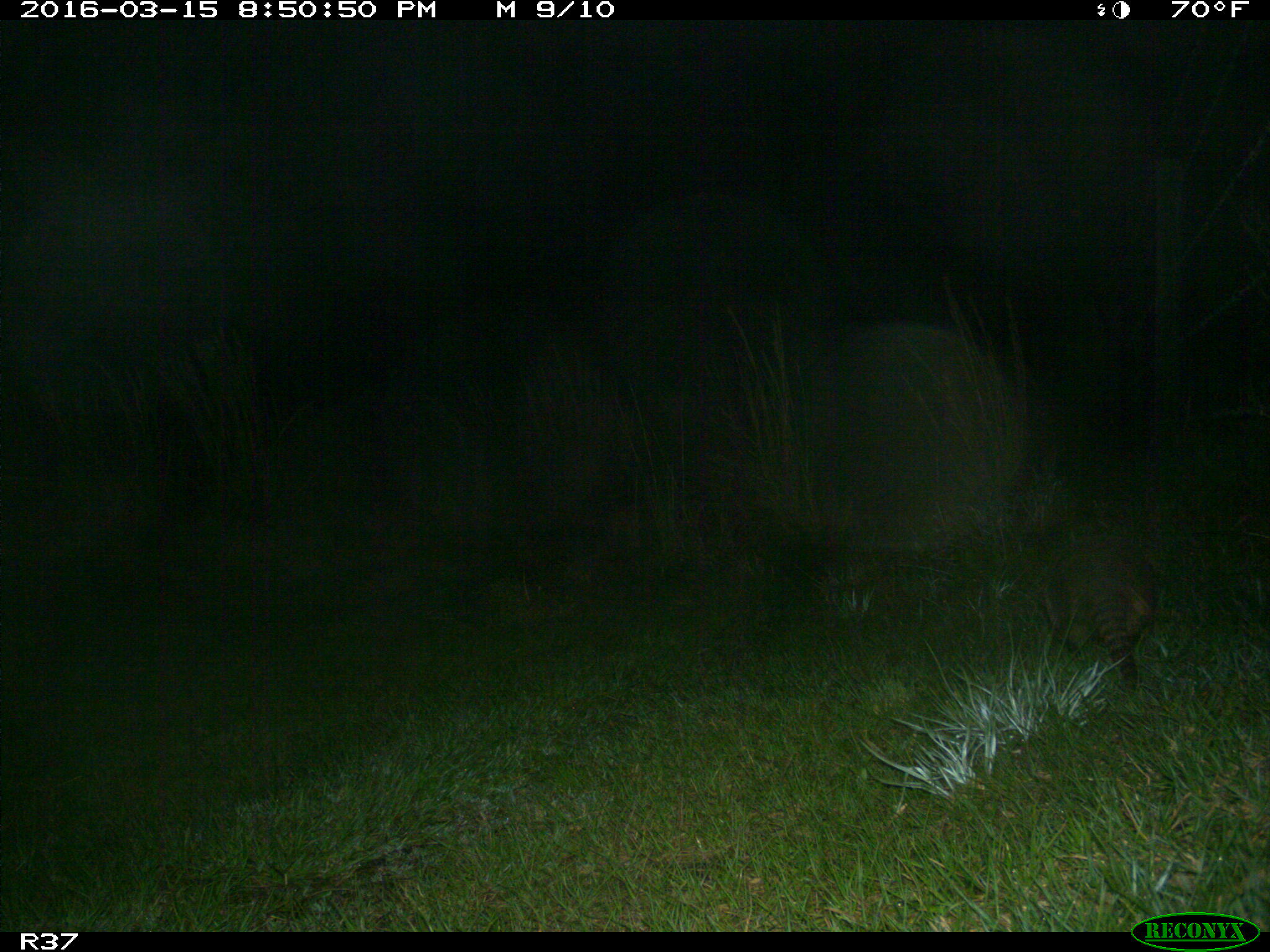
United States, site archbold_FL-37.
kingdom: Animalia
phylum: Chordata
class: Mammalia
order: Cingulata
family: Dasypodidae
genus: Dasypus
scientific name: Dasypus novemcinctus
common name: nine-banded armadillo